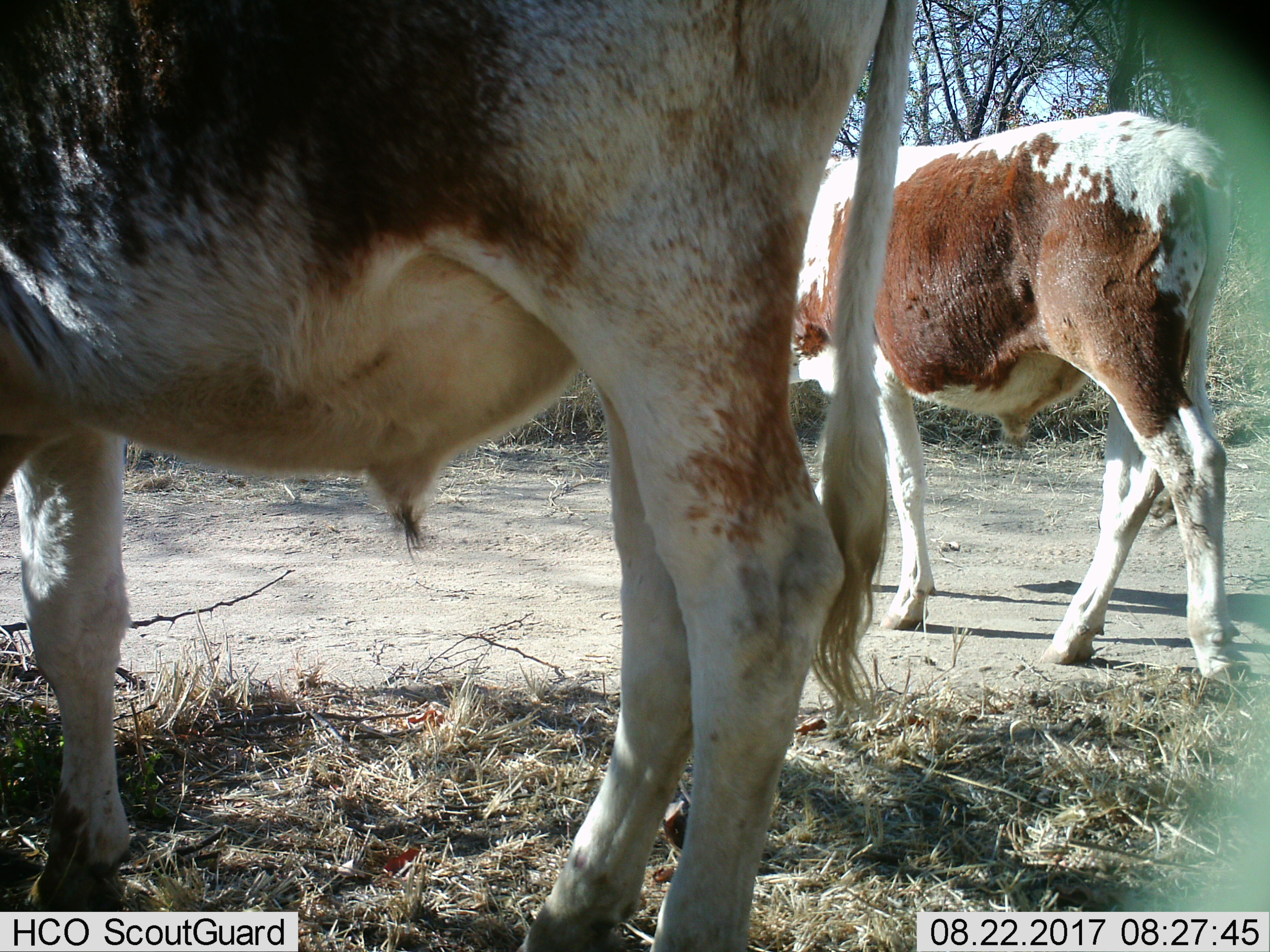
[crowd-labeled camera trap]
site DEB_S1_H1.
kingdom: Animalia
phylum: Chordata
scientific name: Vertebrata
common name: domestic animal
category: domesticanimal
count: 2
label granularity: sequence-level